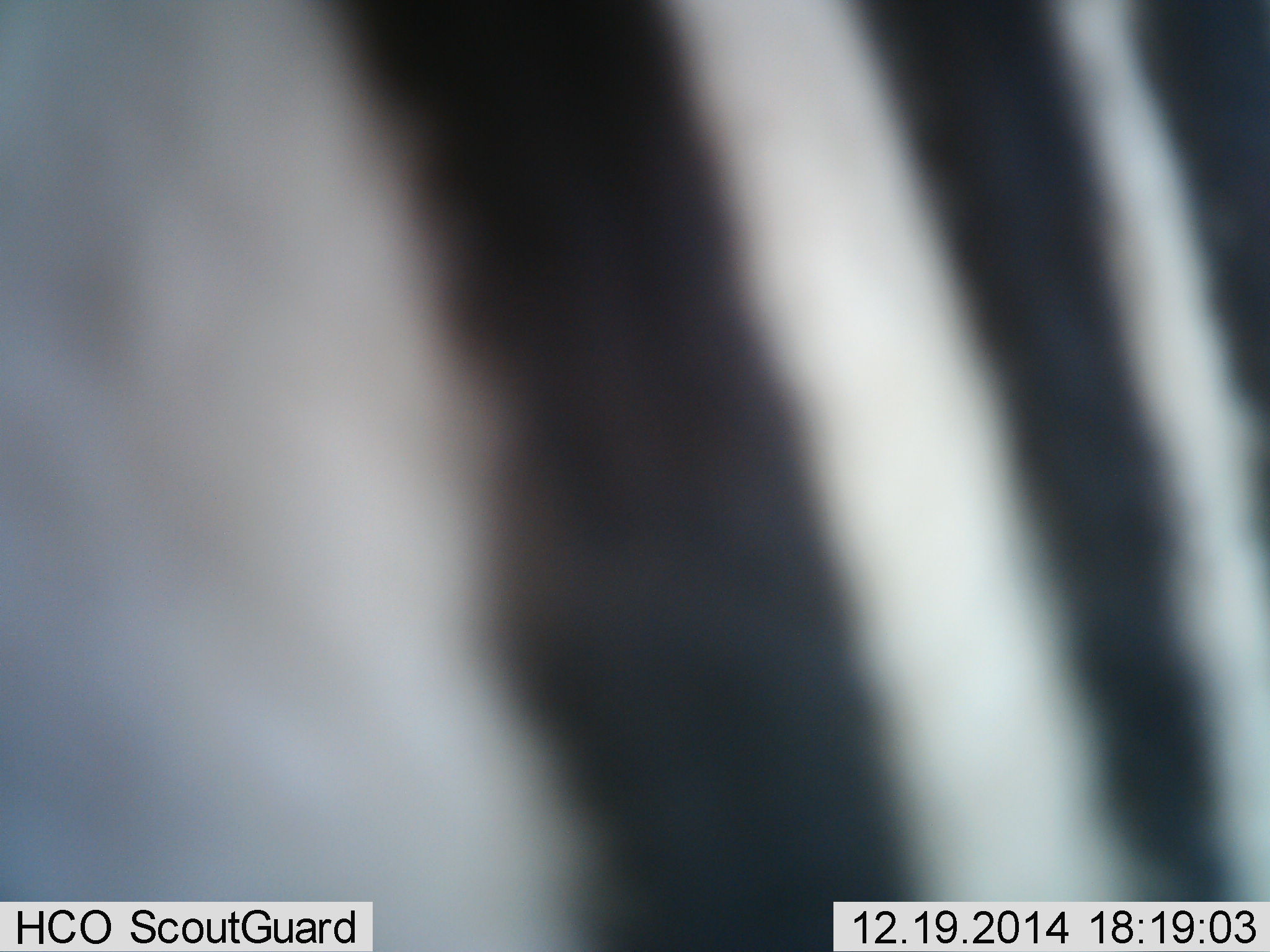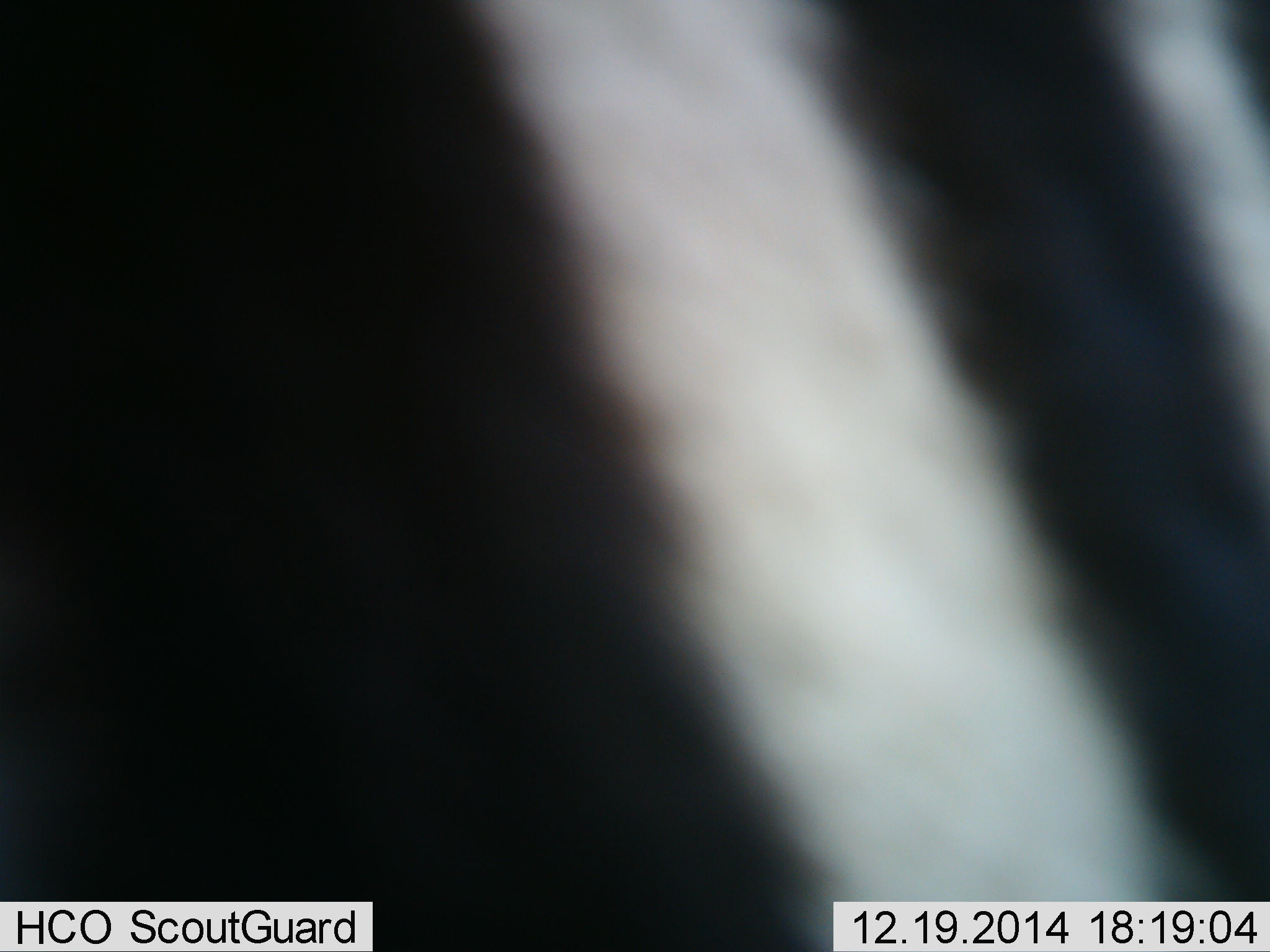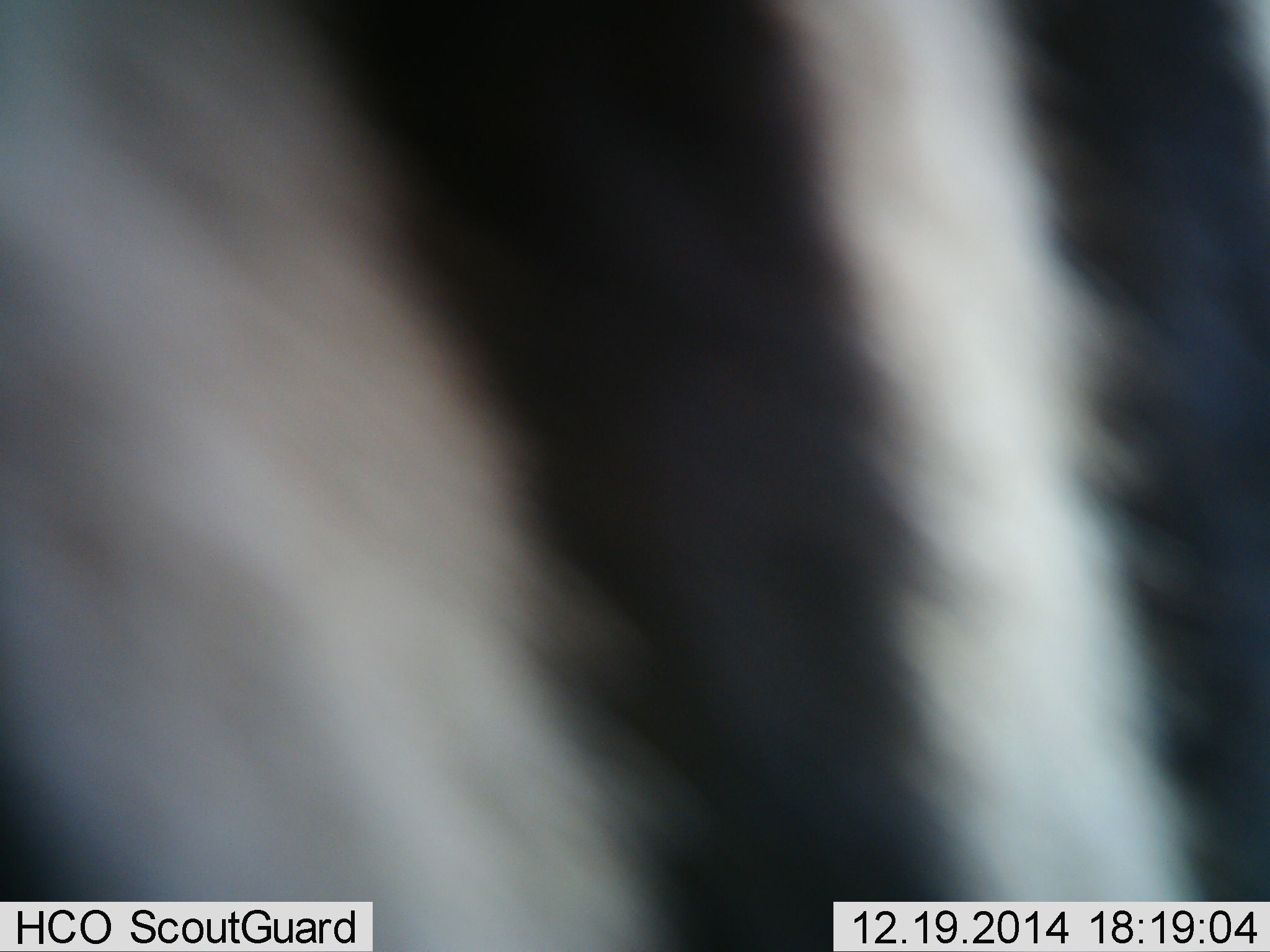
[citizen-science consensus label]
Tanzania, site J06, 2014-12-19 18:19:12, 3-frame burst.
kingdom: Animalia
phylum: Chordata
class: Mammalia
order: Perissodactyla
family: Equidae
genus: Equus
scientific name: Equus quagga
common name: plains zebra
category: zebra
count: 1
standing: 70%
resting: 0%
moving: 30%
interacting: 0%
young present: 0%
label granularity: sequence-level